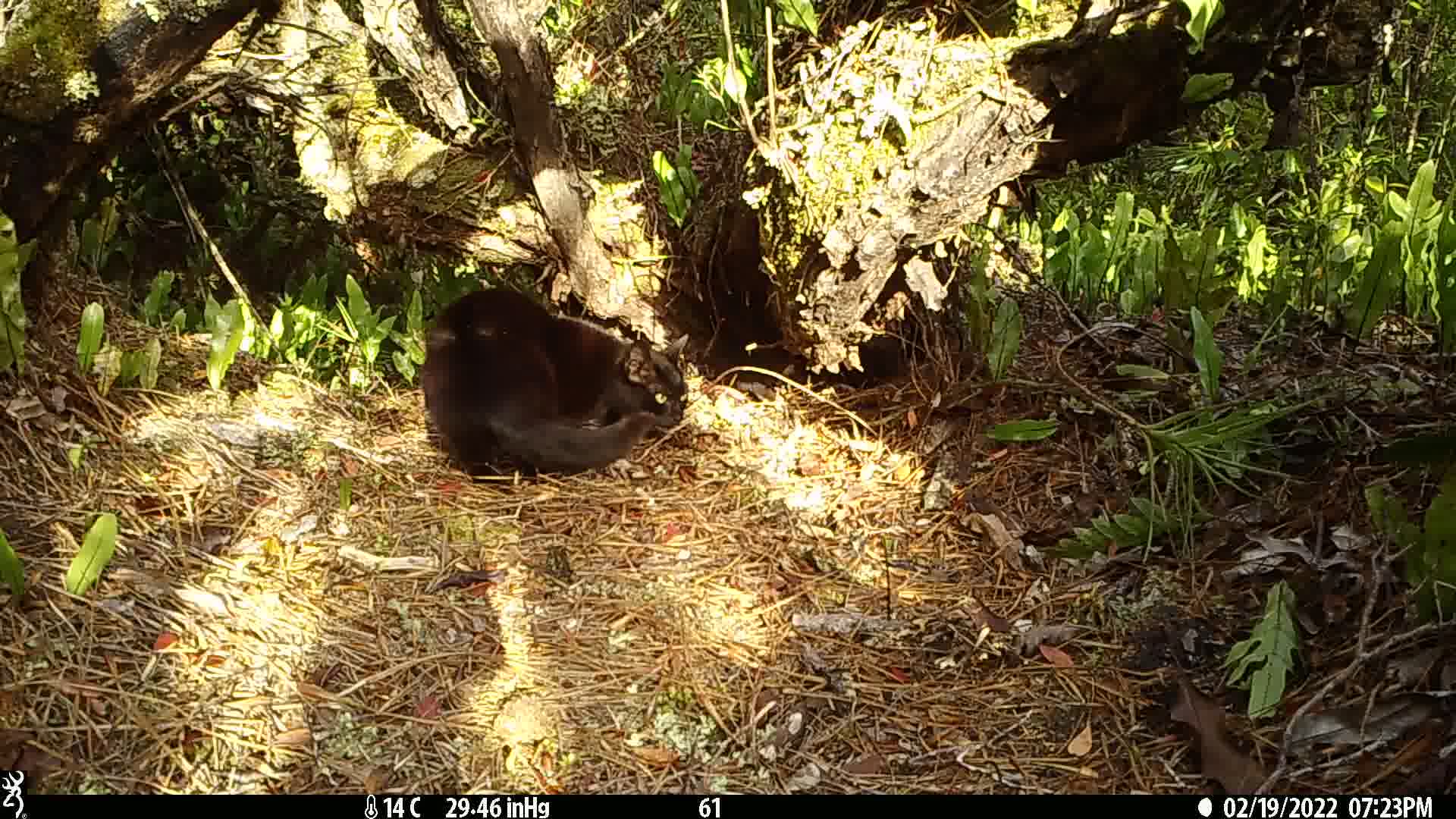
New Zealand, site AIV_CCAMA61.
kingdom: Animalia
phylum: Chordata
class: Mammalia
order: Carnivora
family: Felidae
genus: Felis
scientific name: Felis catus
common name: domestic cat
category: cat